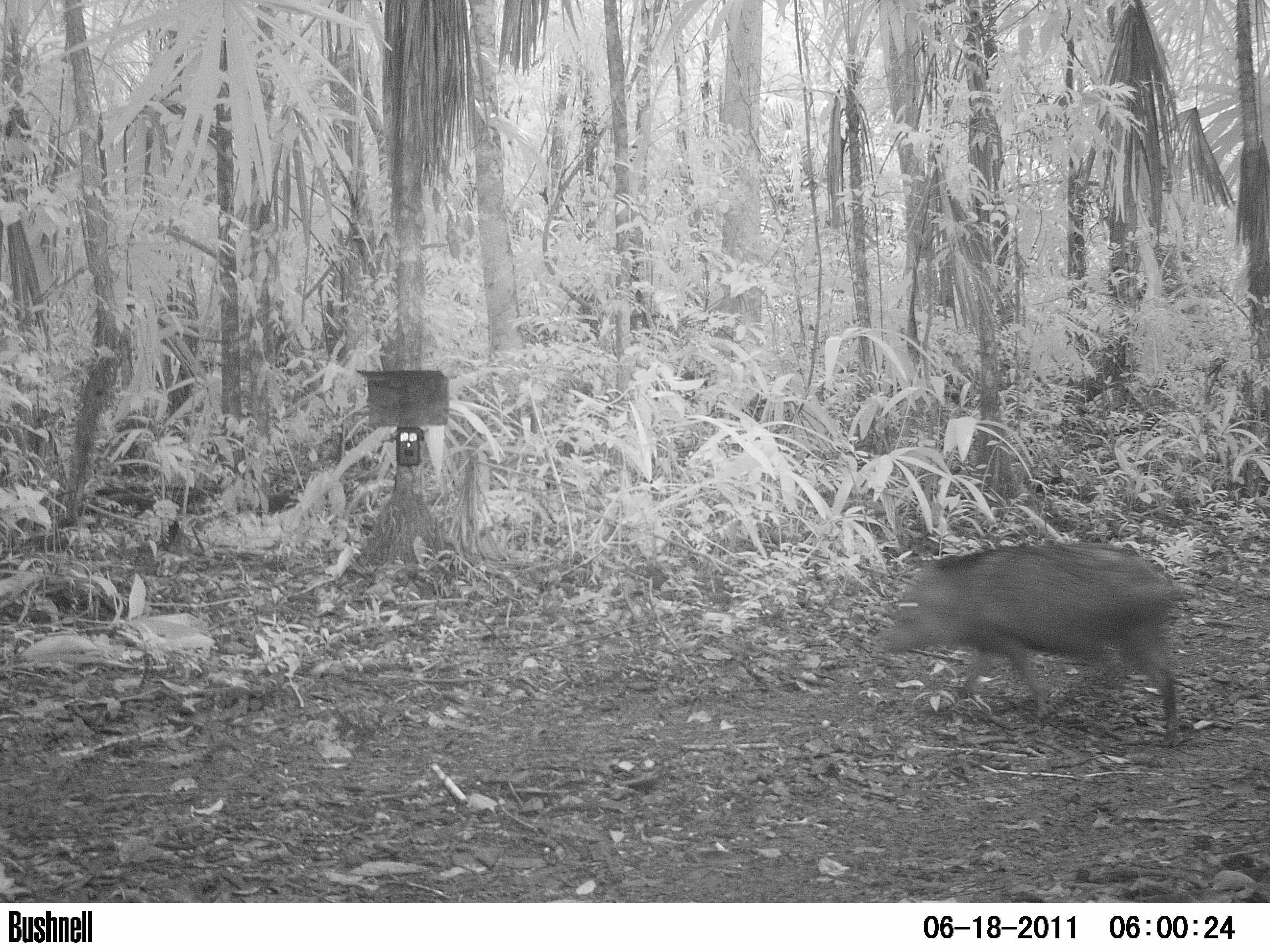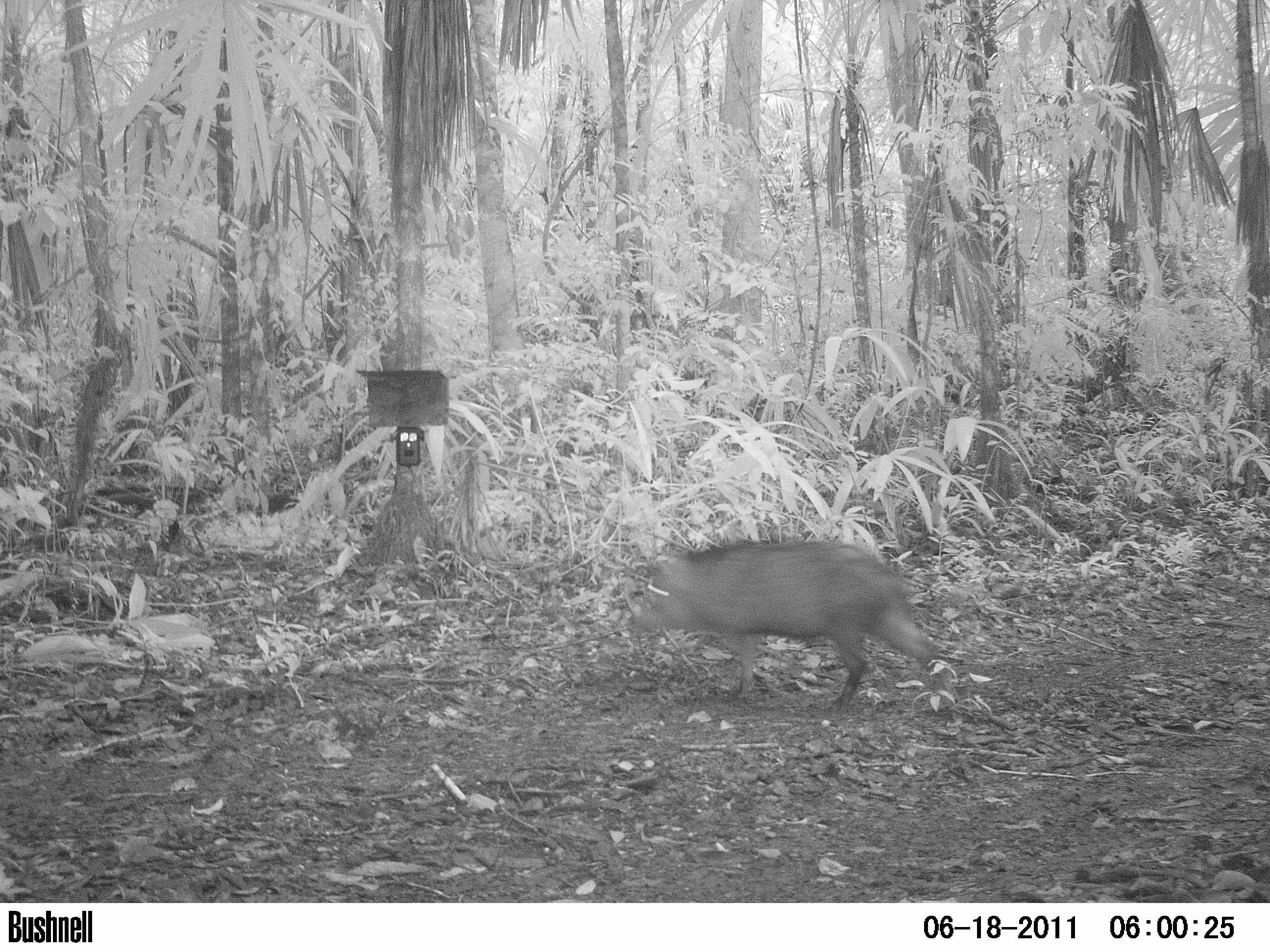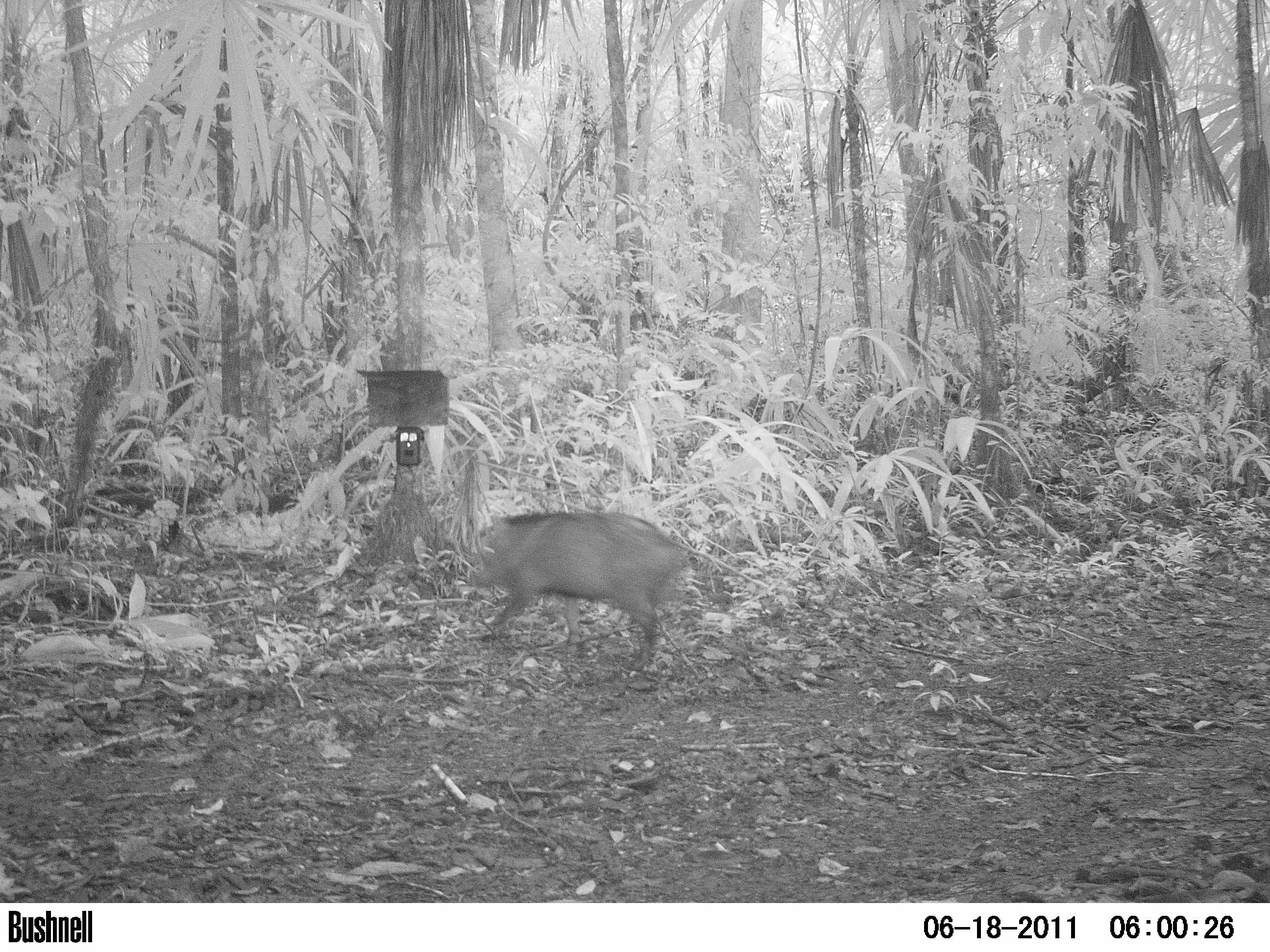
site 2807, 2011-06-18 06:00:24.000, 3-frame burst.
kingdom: Animalia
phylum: Chordata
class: Mammalia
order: Artiodactyla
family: Tayassuidae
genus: Pecari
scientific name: Pecari tajacu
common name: collared peccary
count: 1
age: adult